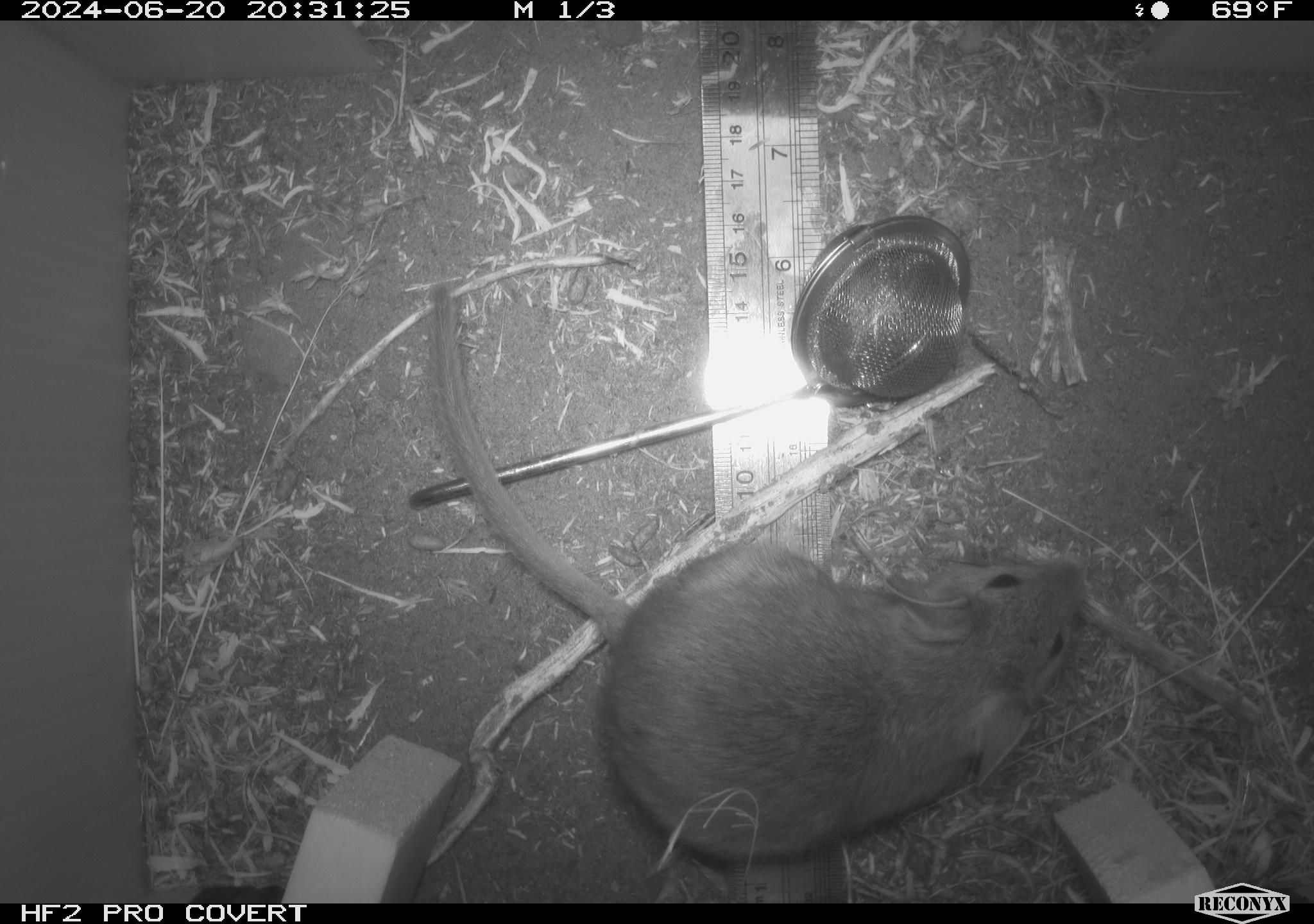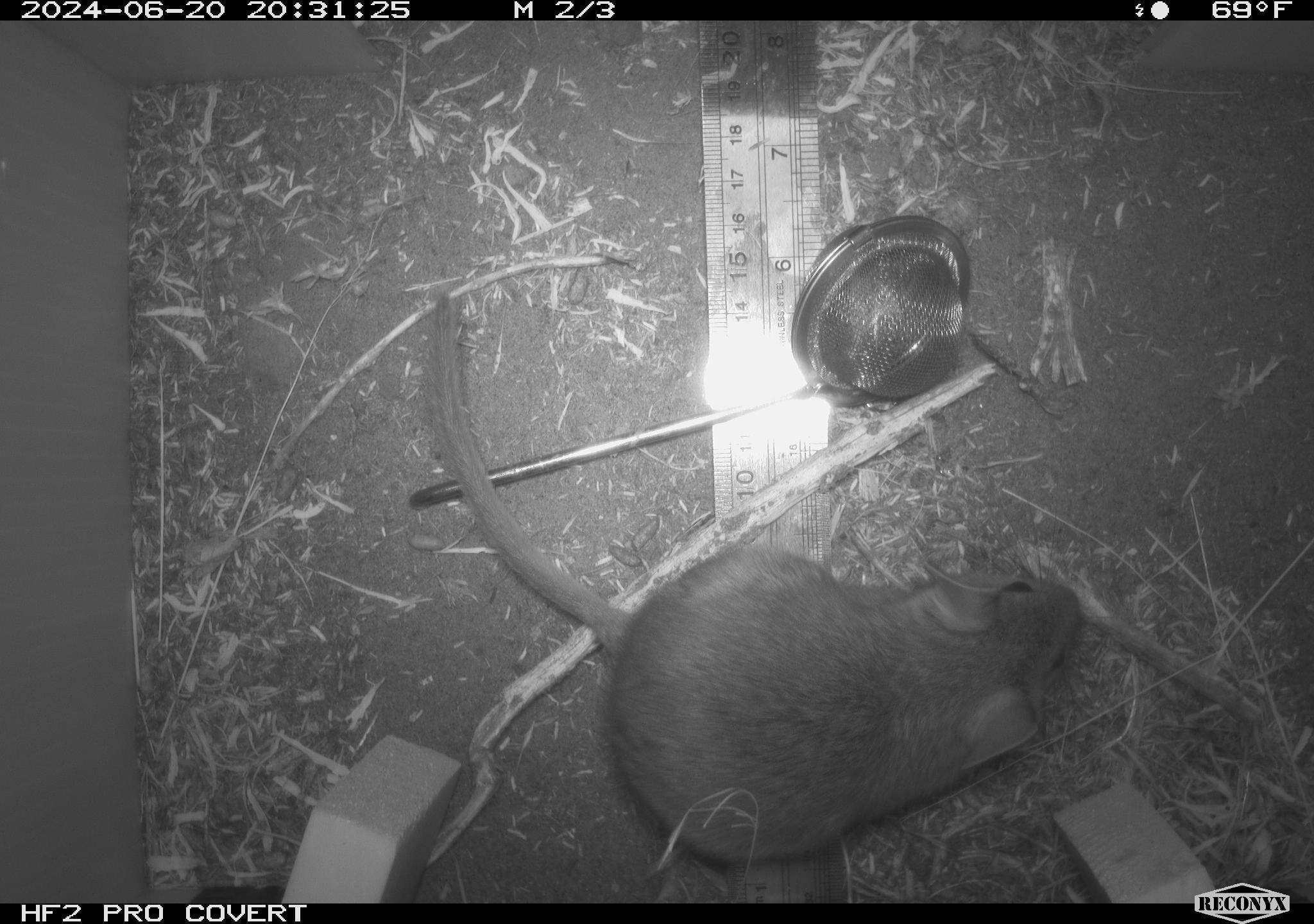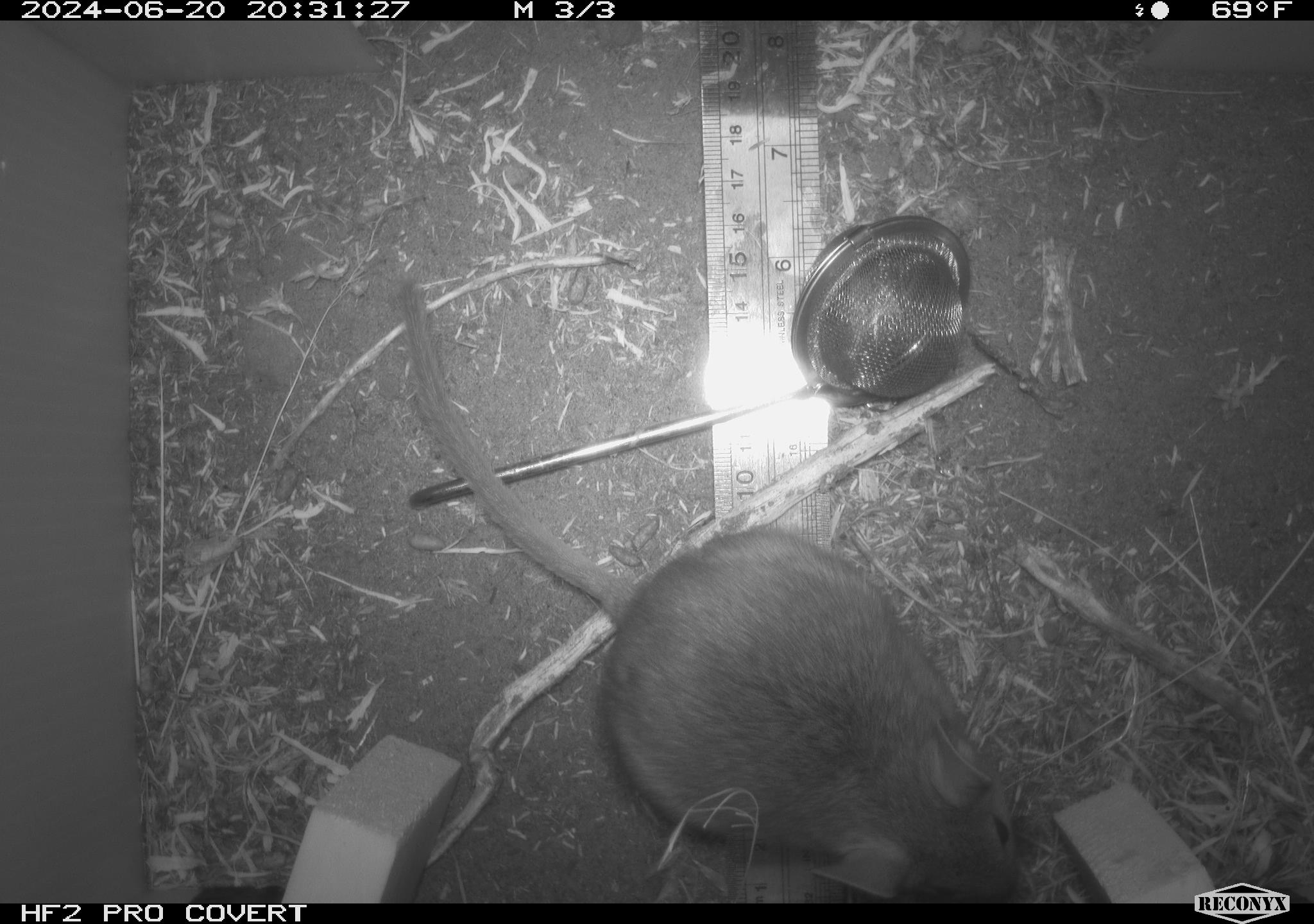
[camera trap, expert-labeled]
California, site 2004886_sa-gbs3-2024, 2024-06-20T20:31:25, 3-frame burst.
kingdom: Animalia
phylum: Chordata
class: Mammalia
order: Rodentia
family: Cricetidae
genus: Neotoma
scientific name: Neotoma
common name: pack rat or woodrat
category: neotoma species